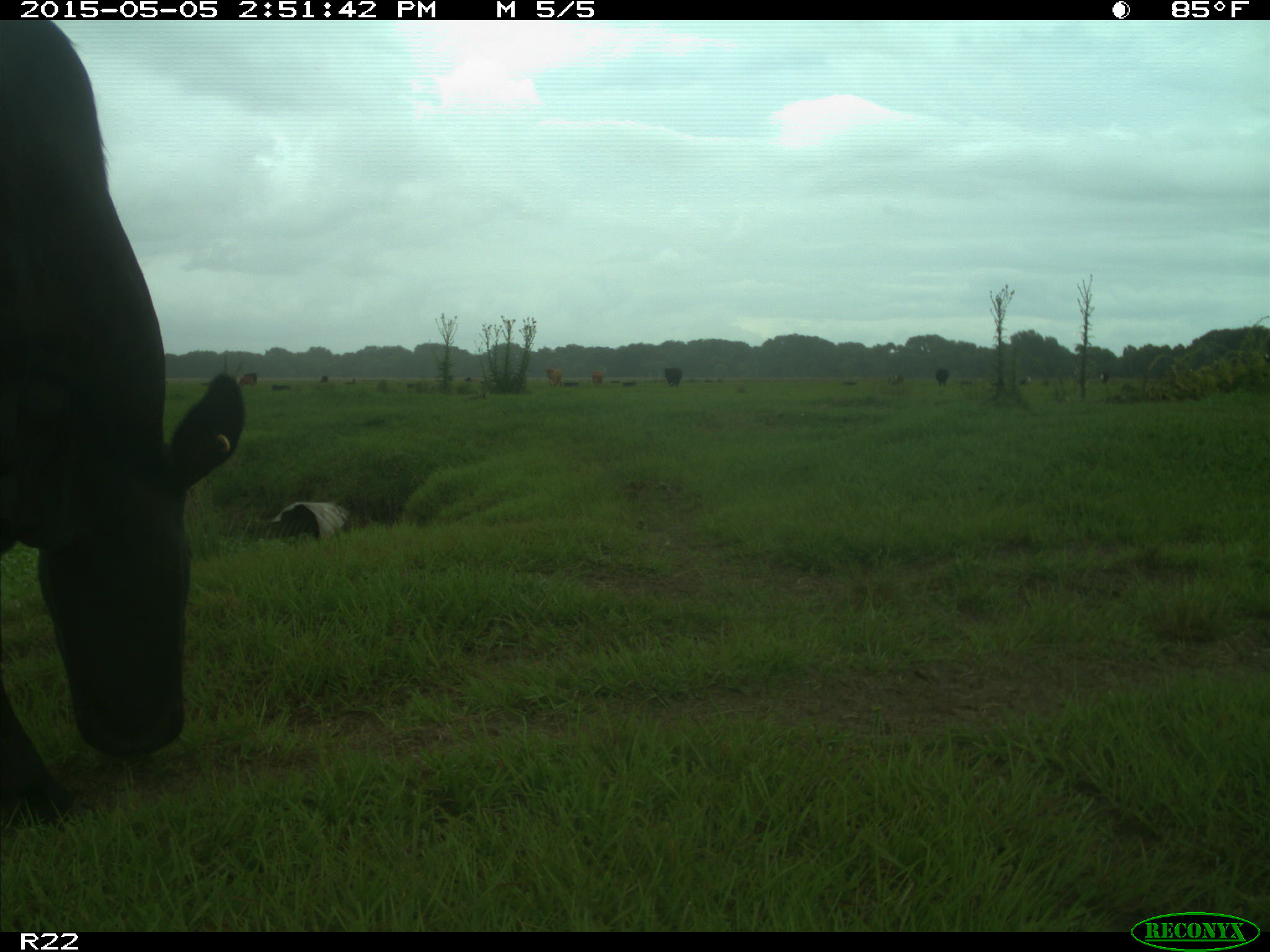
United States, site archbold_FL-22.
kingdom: Animalia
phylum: Chordata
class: Mammalia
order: Artiodactyla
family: Bovidae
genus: Bos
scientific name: Bos taurus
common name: domestic cow